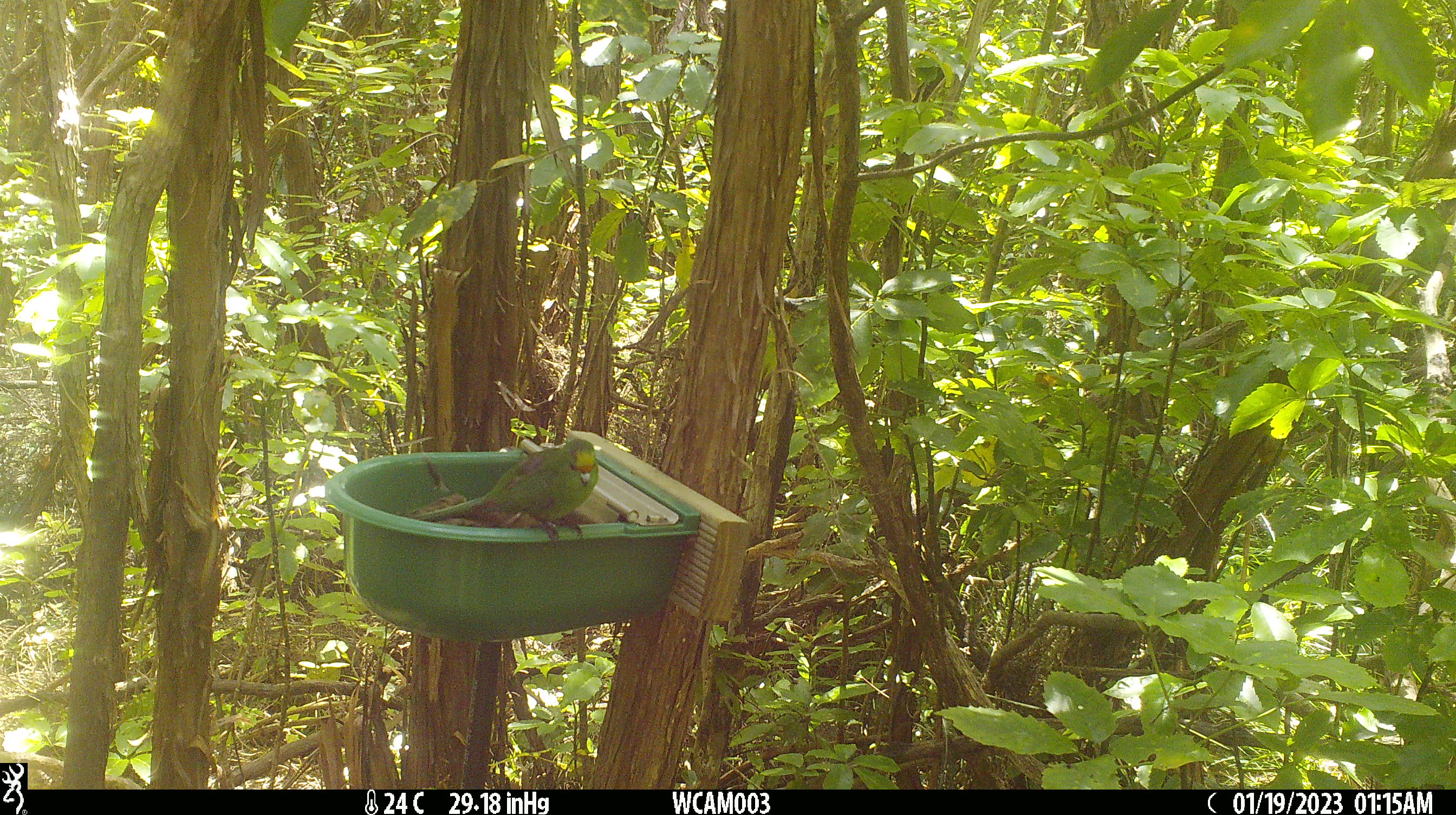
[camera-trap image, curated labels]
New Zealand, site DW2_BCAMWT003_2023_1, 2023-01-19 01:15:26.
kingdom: Animalia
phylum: Chordata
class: Aves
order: Psittaciformes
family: Psittaculidae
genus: Cyanoramphus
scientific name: Cyanoramphus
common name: parakeet